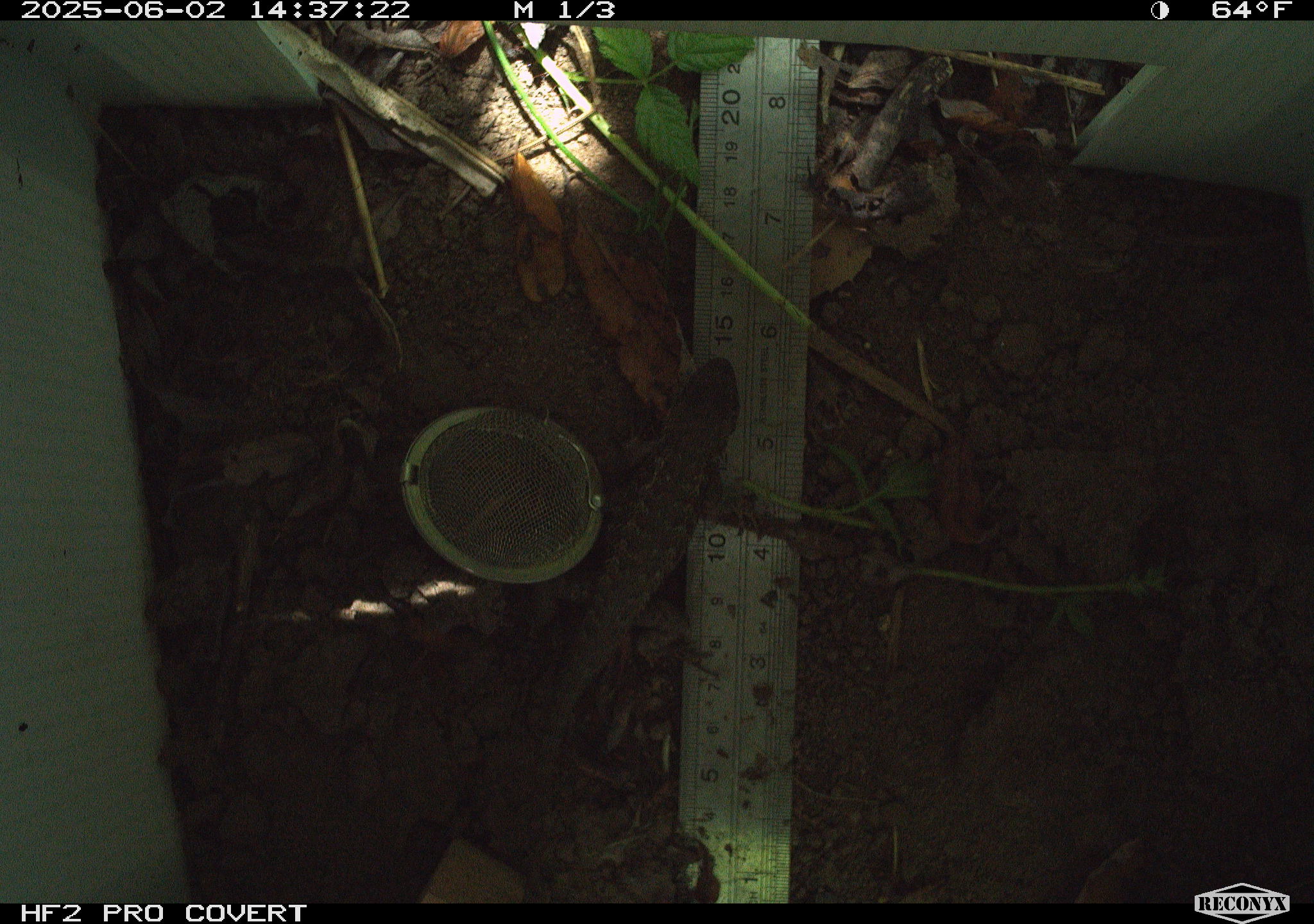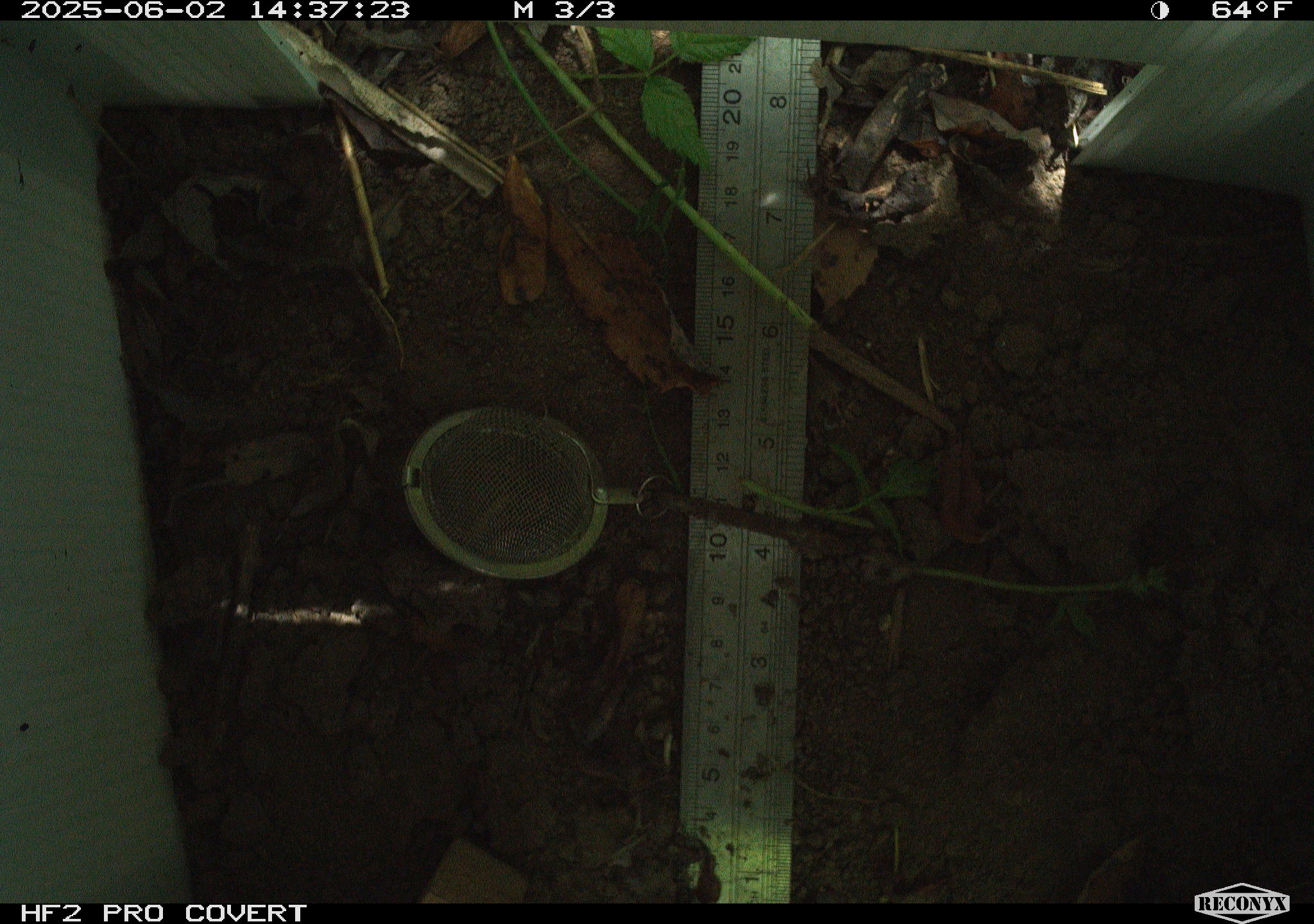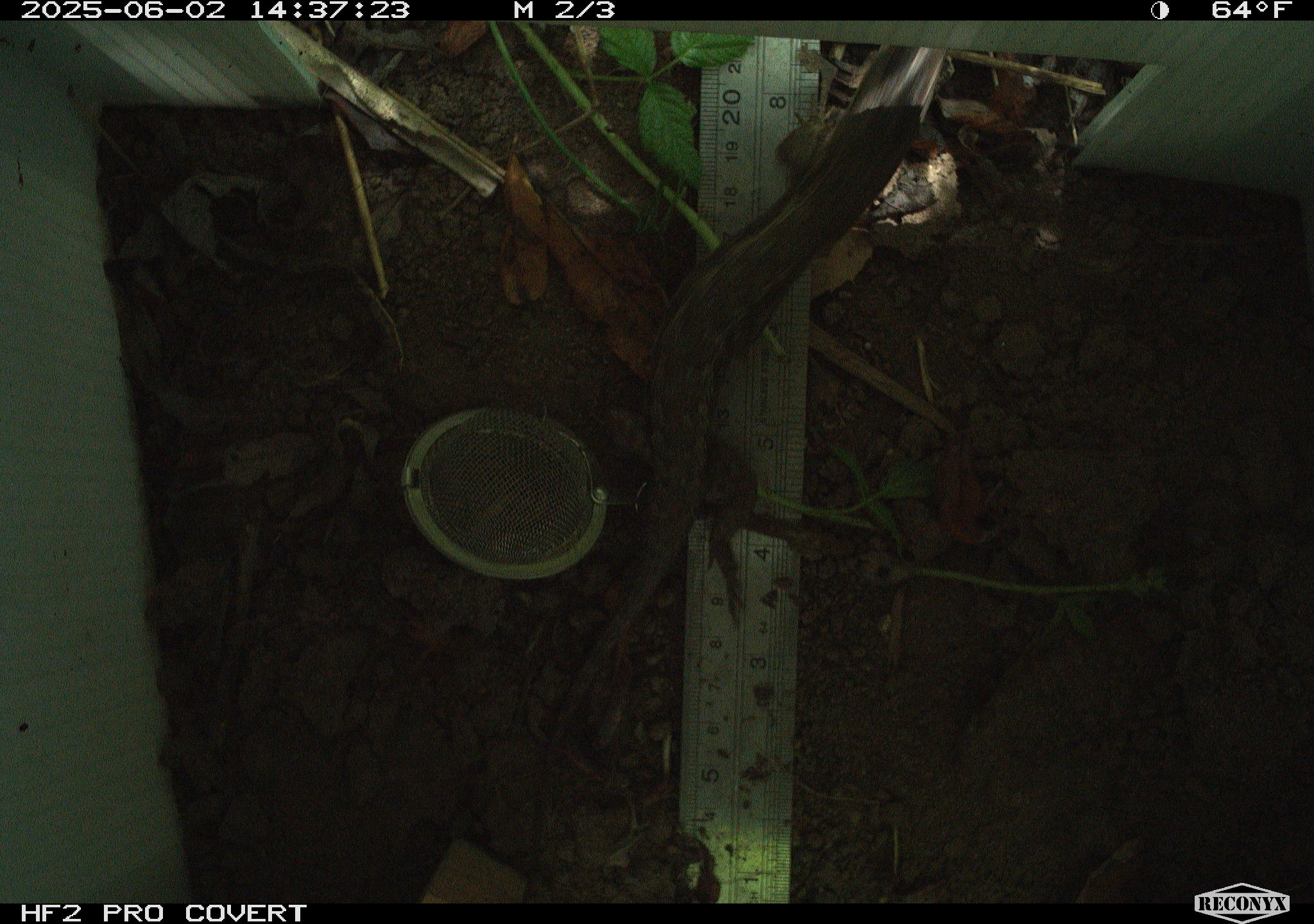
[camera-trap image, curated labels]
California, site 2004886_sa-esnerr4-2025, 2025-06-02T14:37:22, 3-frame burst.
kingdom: Animalia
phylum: Chordata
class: Reptilia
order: Squamata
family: Phrynosomatidae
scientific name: Phrynosomatidae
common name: north american spiny lizards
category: sceloporus/uta species